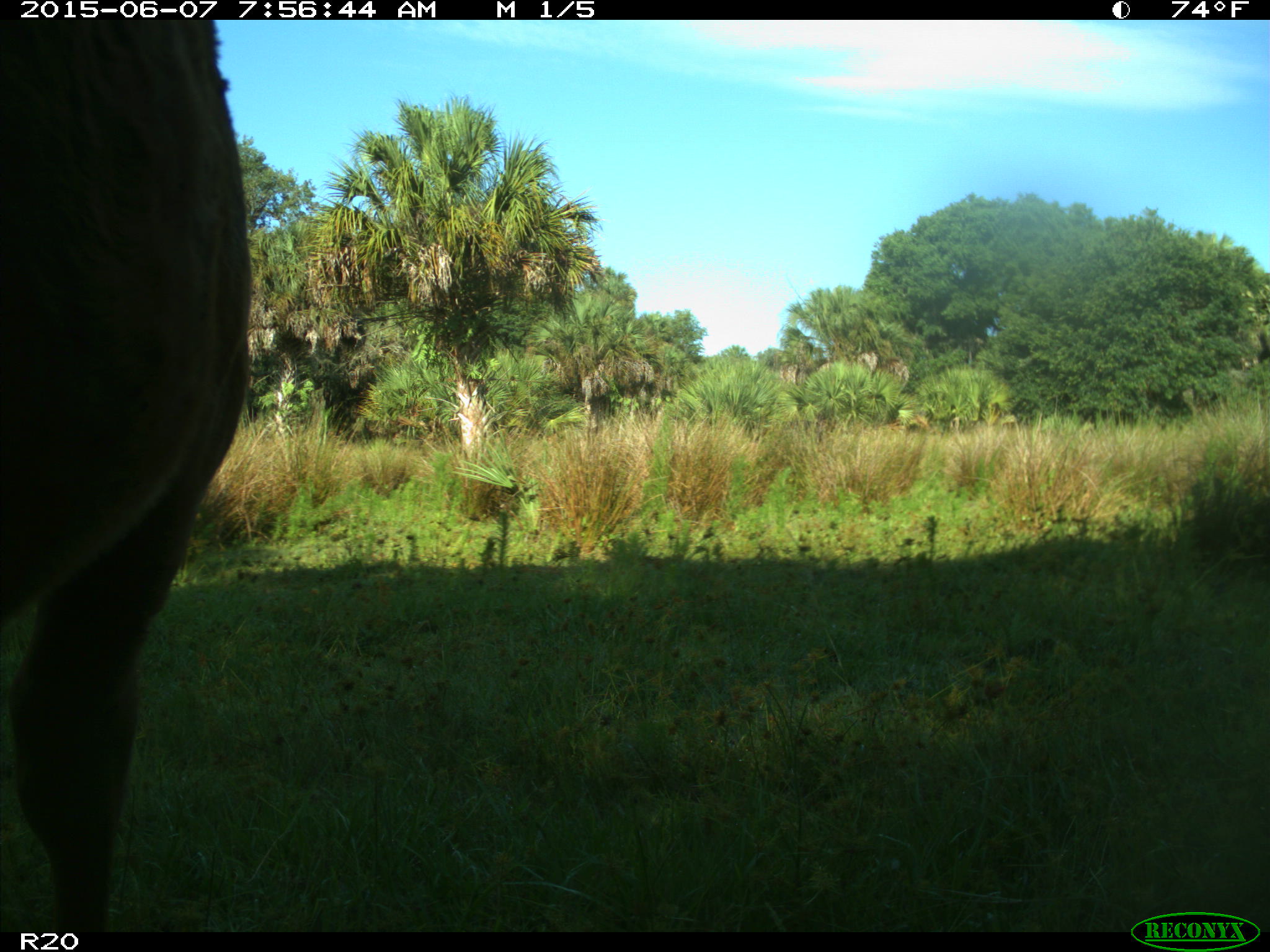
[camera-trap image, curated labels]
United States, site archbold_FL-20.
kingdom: Animalia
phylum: Chordata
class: Mammalia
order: Artiodactyla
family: Bovidae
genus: Bos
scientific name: Bos taurus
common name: domestic cow